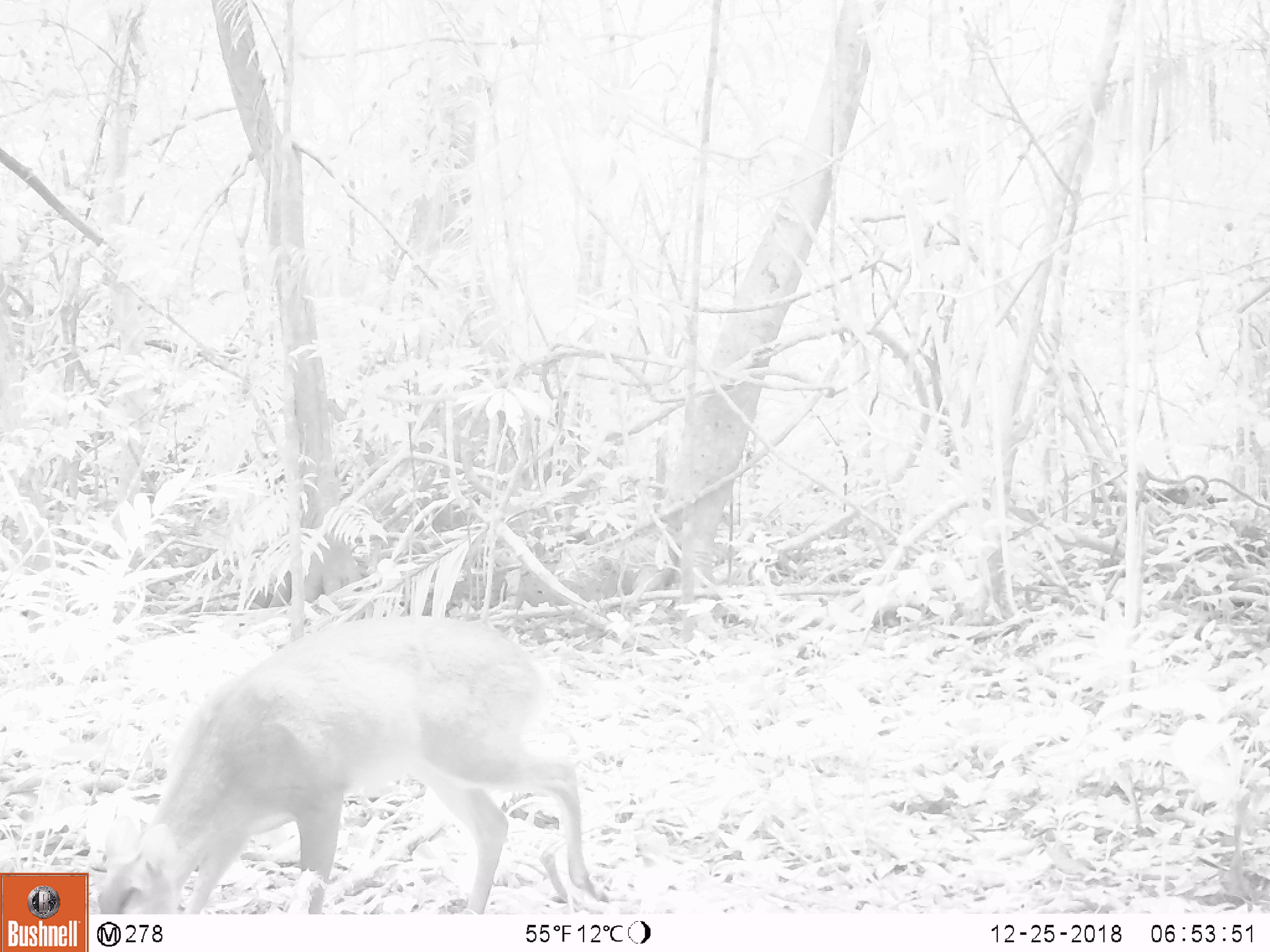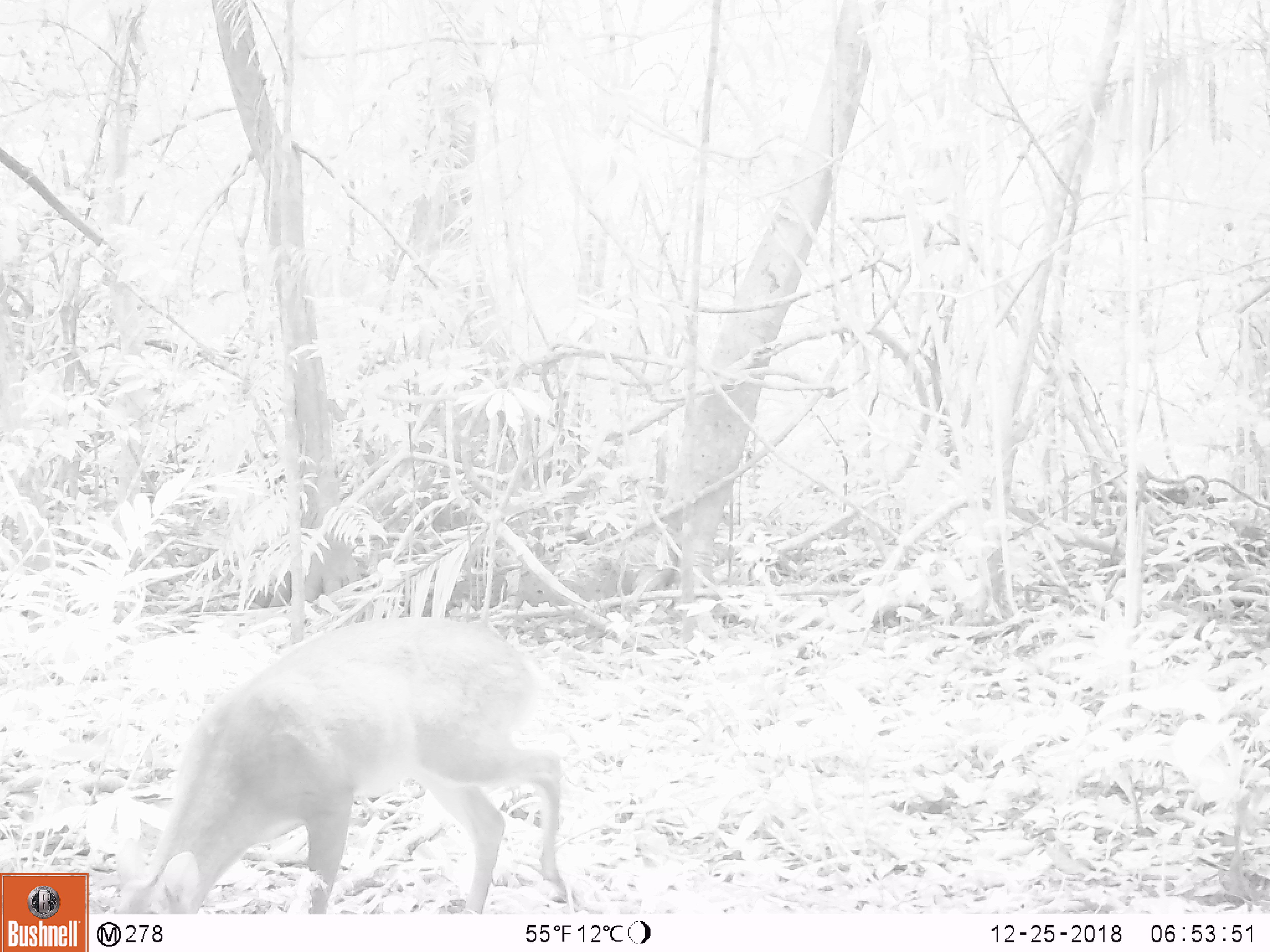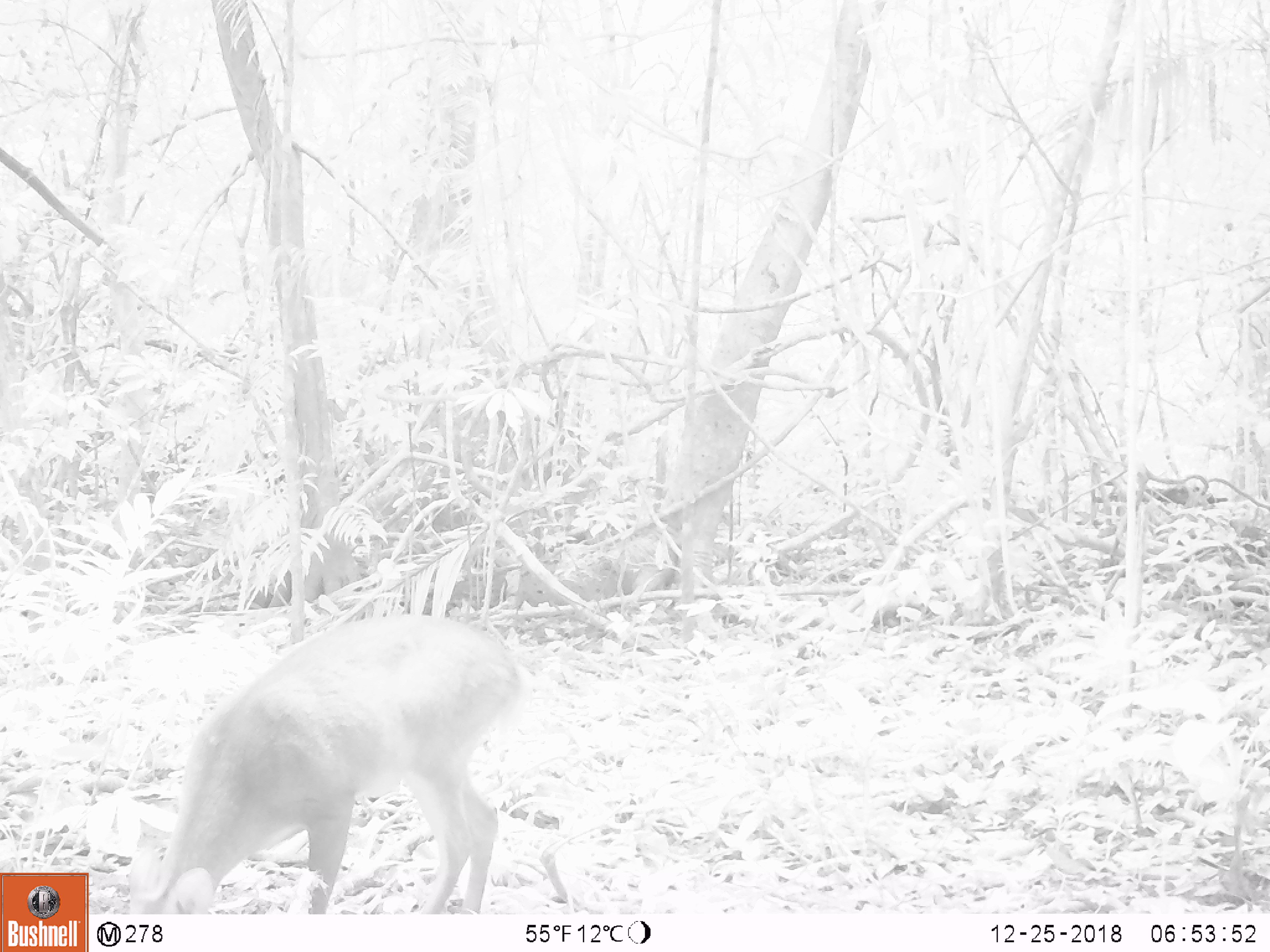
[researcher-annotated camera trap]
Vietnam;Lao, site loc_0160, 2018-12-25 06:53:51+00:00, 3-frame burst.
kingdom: Animalia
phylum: Chordata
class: Mammalia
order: Artiodactyla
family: Cervidae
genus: Muntiacus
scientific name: Muntiacus vuquangensis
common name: large-antlered muntjac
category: large antlered muntjac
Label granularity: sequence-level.